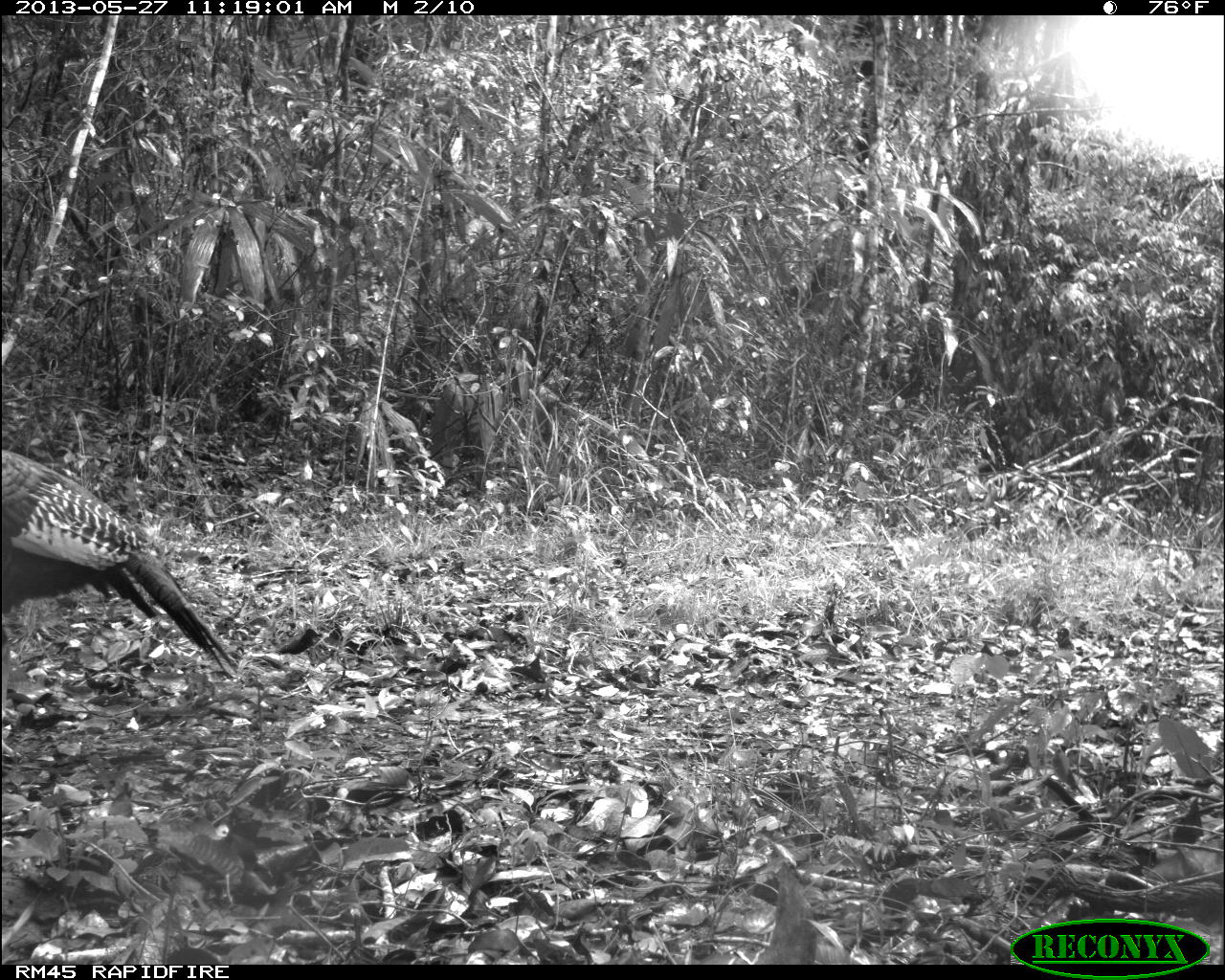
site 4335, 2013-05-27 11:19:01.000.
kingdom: Animalia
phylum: Chordata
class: Aves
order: Galliformes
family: Phasianidae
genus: Meleagris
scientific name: Meleagris ocellata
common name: ocellated turkey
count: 1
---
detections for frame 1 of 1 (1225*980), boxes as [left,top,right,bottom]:
meleagris ocellata: [0,441,236,668]